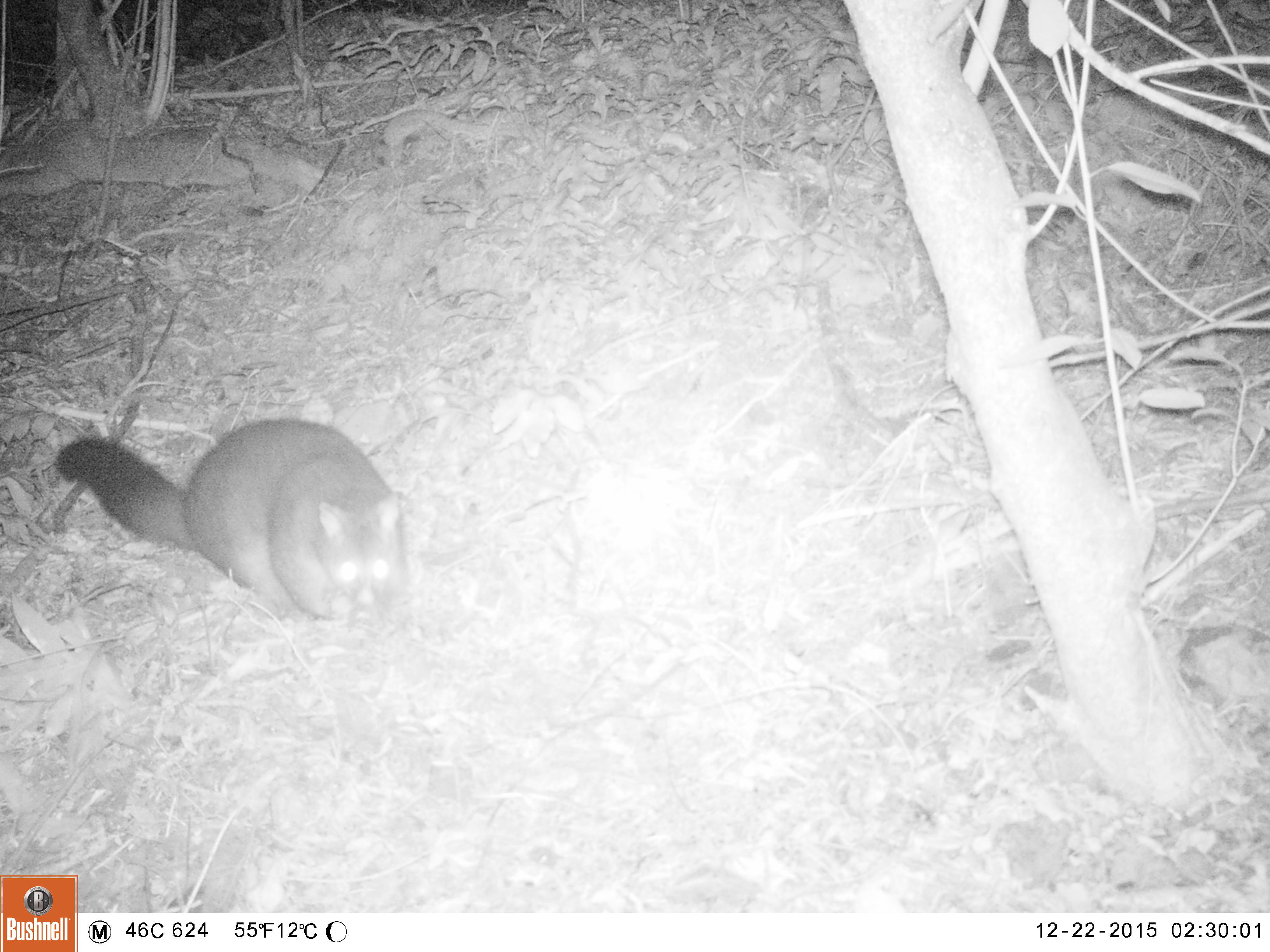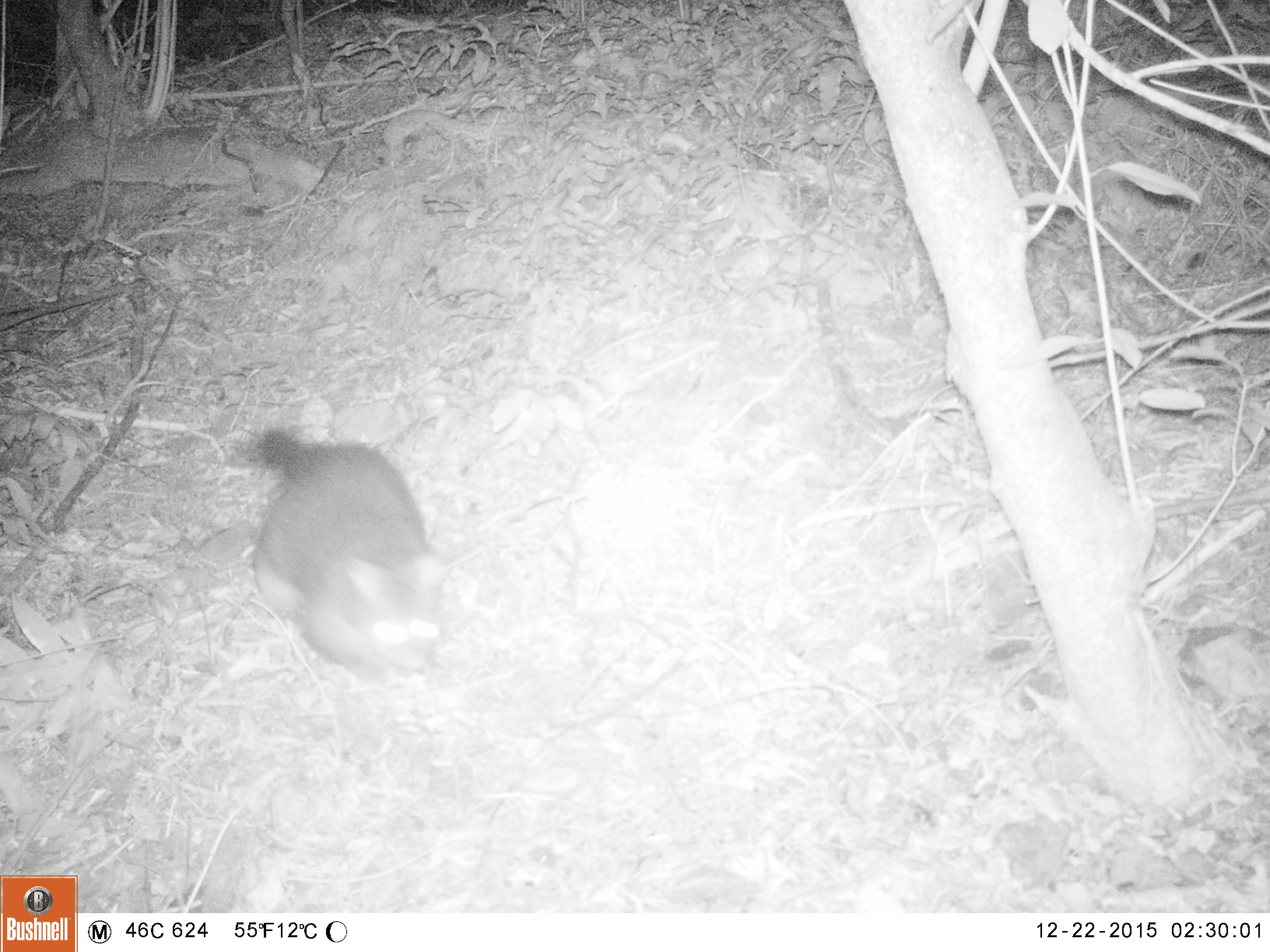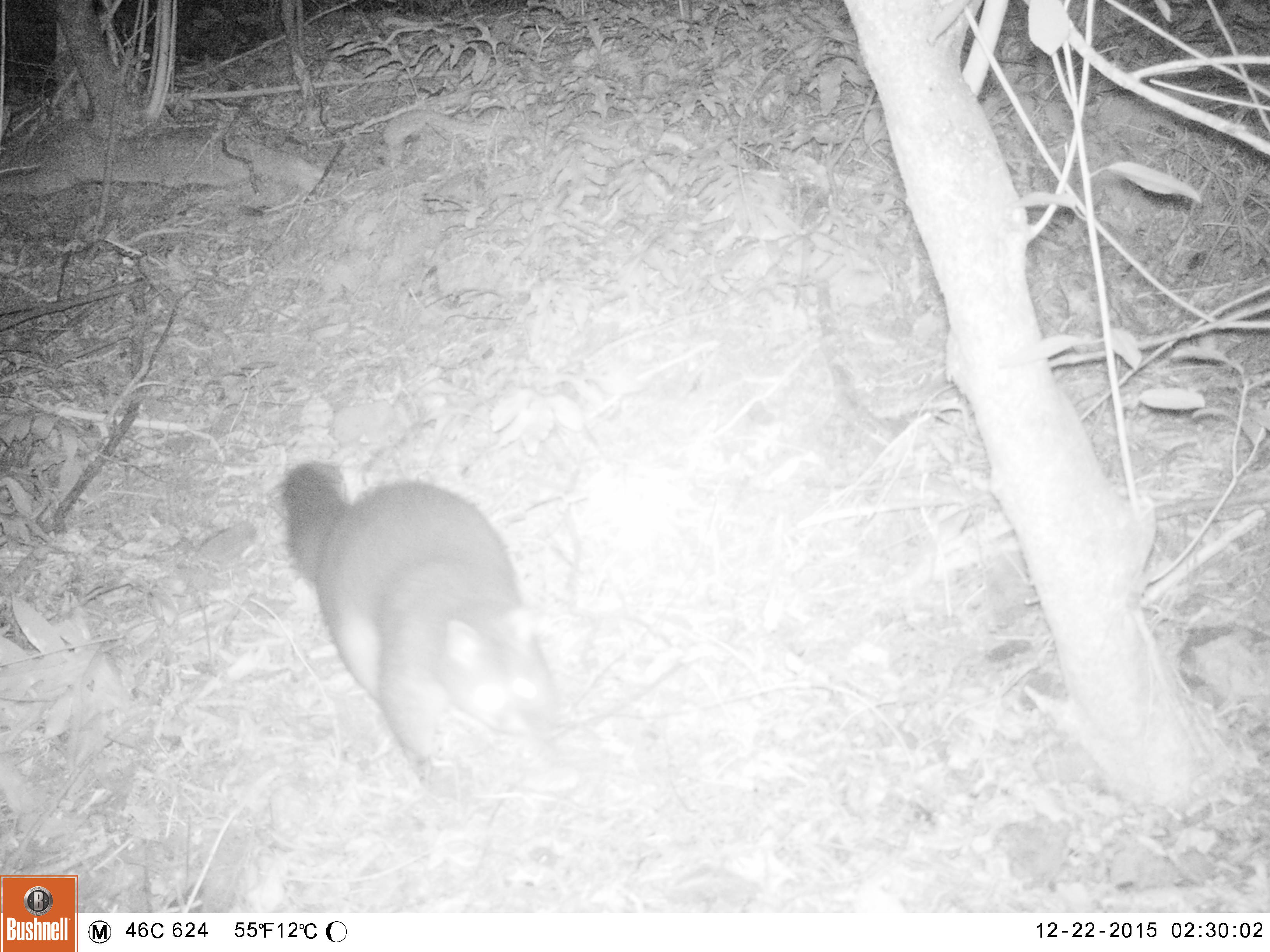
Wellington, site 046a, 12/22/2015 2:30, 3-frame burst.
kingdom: Animalia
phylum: Chordata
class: Mammalia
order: Didelphimorphia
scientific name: Didelphimorphia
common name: possum